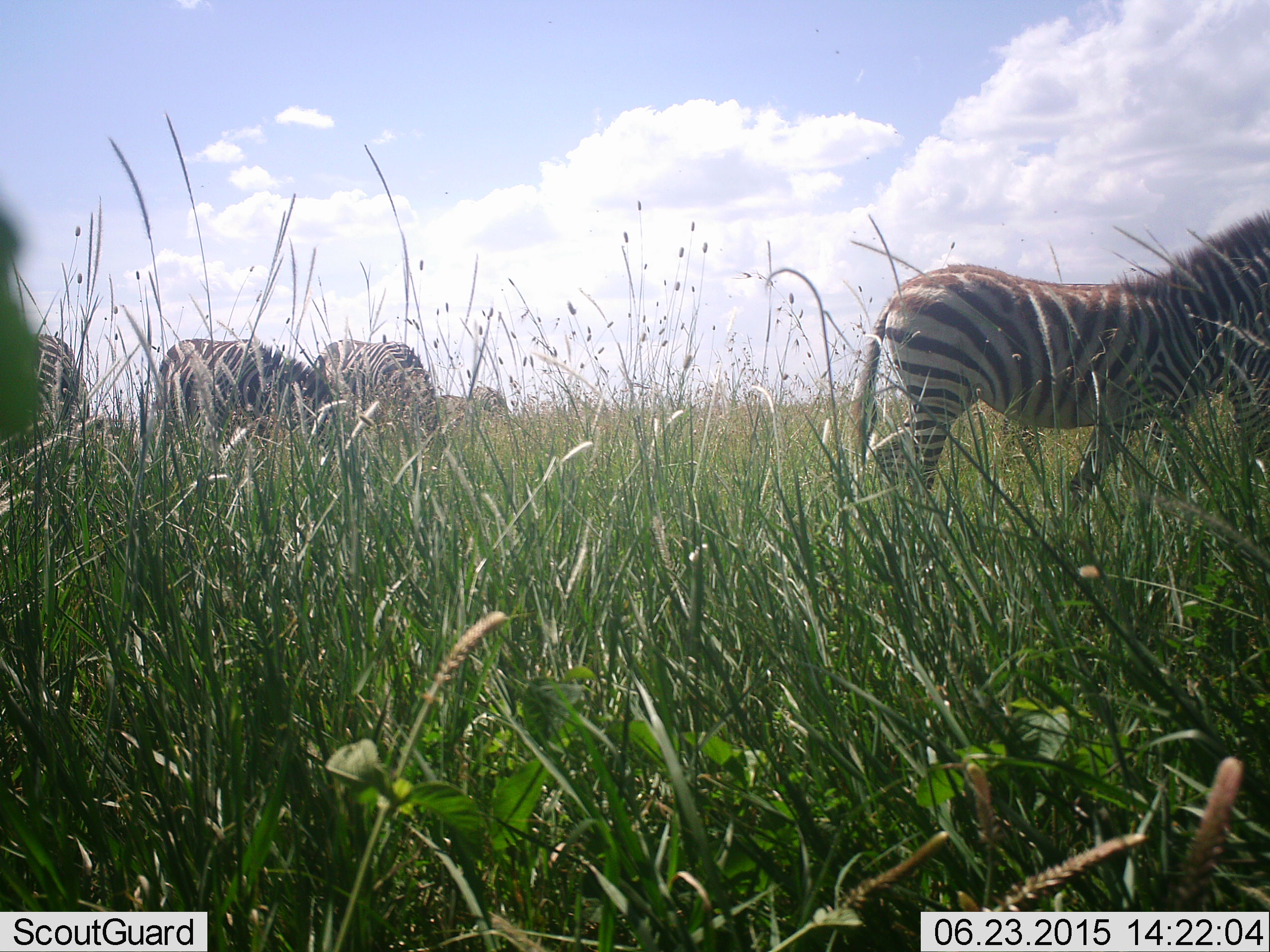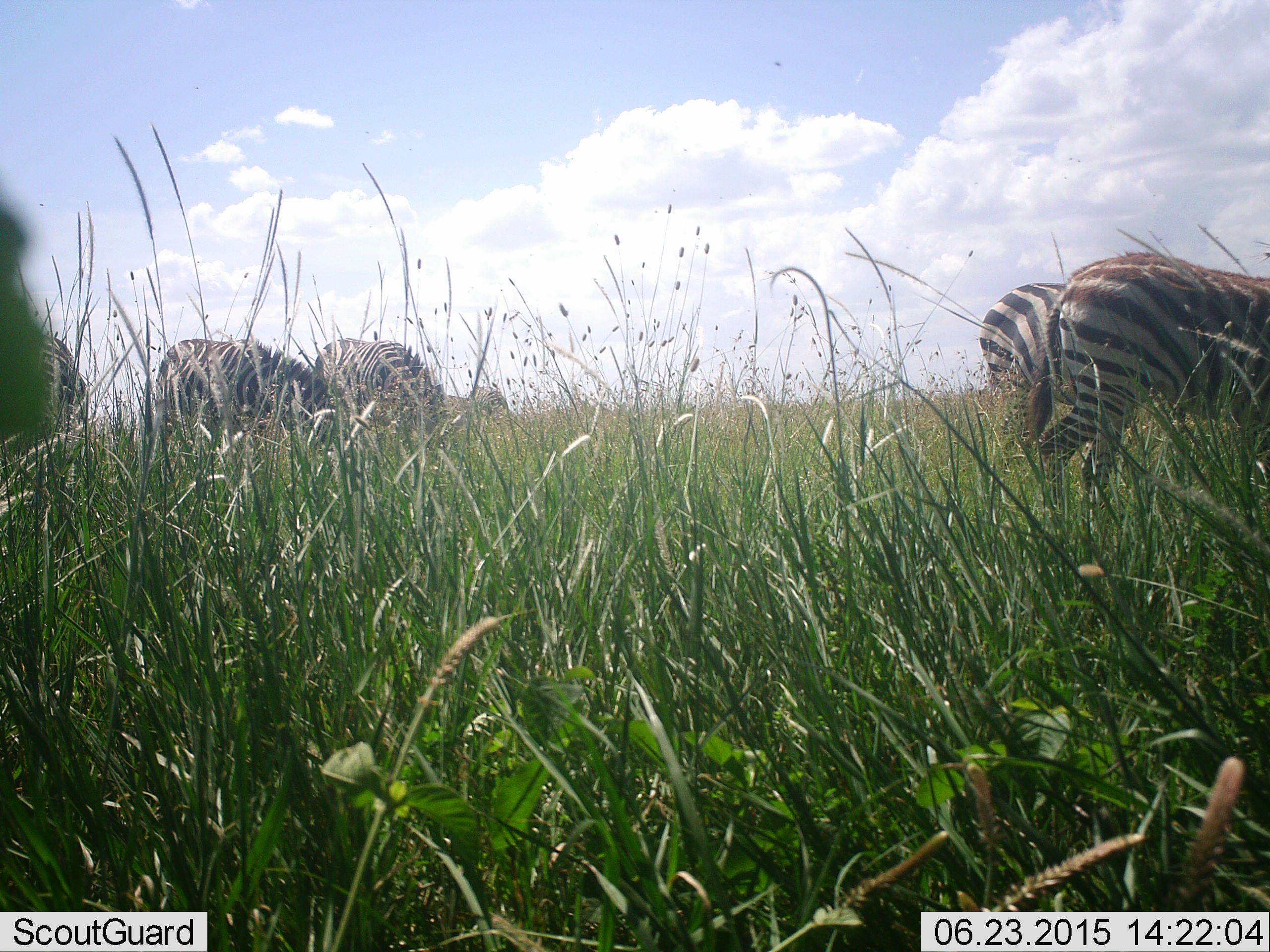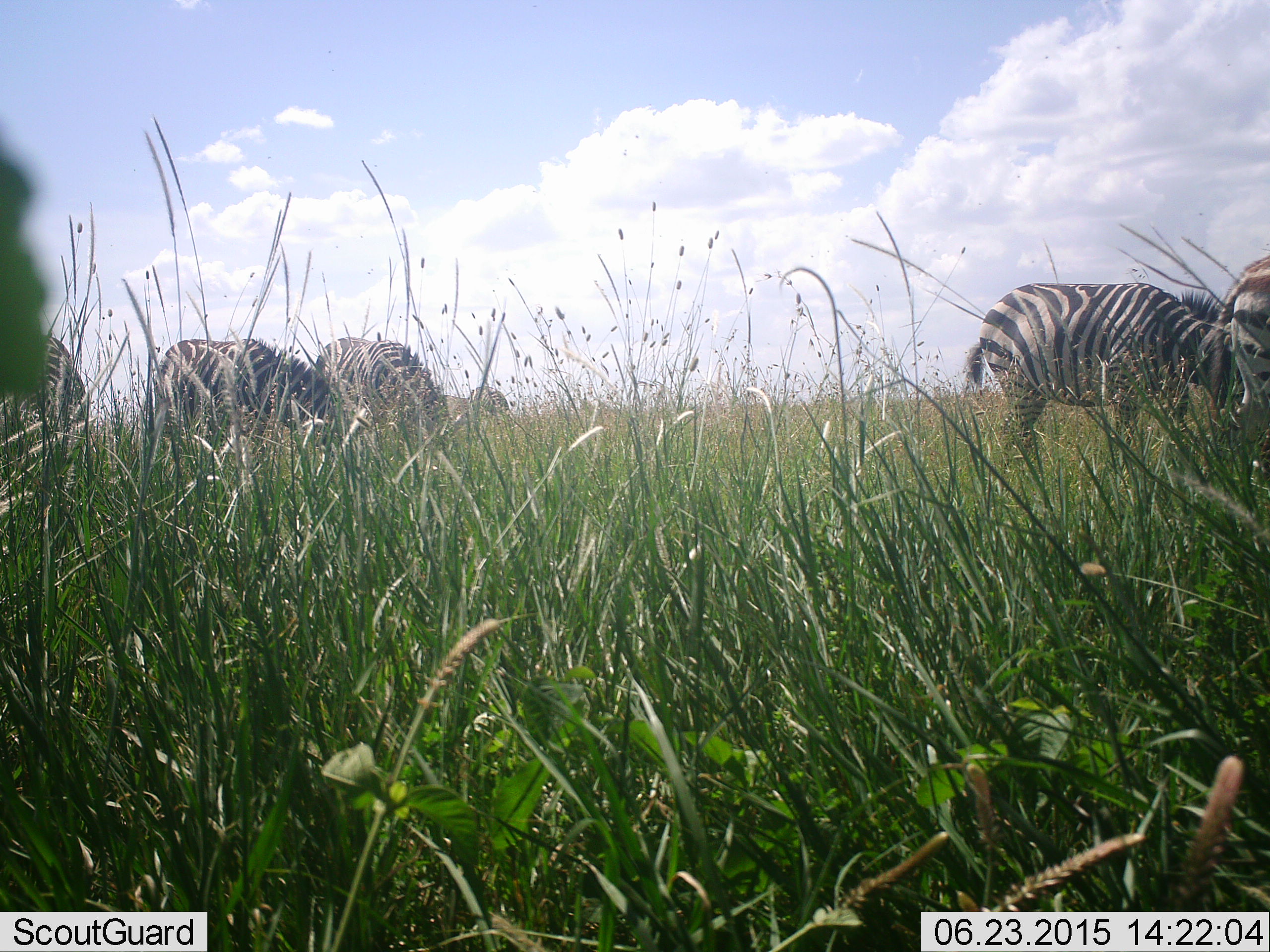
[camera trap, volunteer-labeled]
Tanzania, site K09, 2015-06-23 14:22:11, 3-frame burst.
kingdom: Animalia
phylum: Chordata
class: Mammalia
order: Perissodactyla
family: Equidae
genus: Equus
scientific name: Equus quagga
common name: plains zebra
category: zebra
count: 6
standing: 20%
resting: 0%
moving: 60%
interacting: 0%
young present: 0%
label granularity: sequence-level